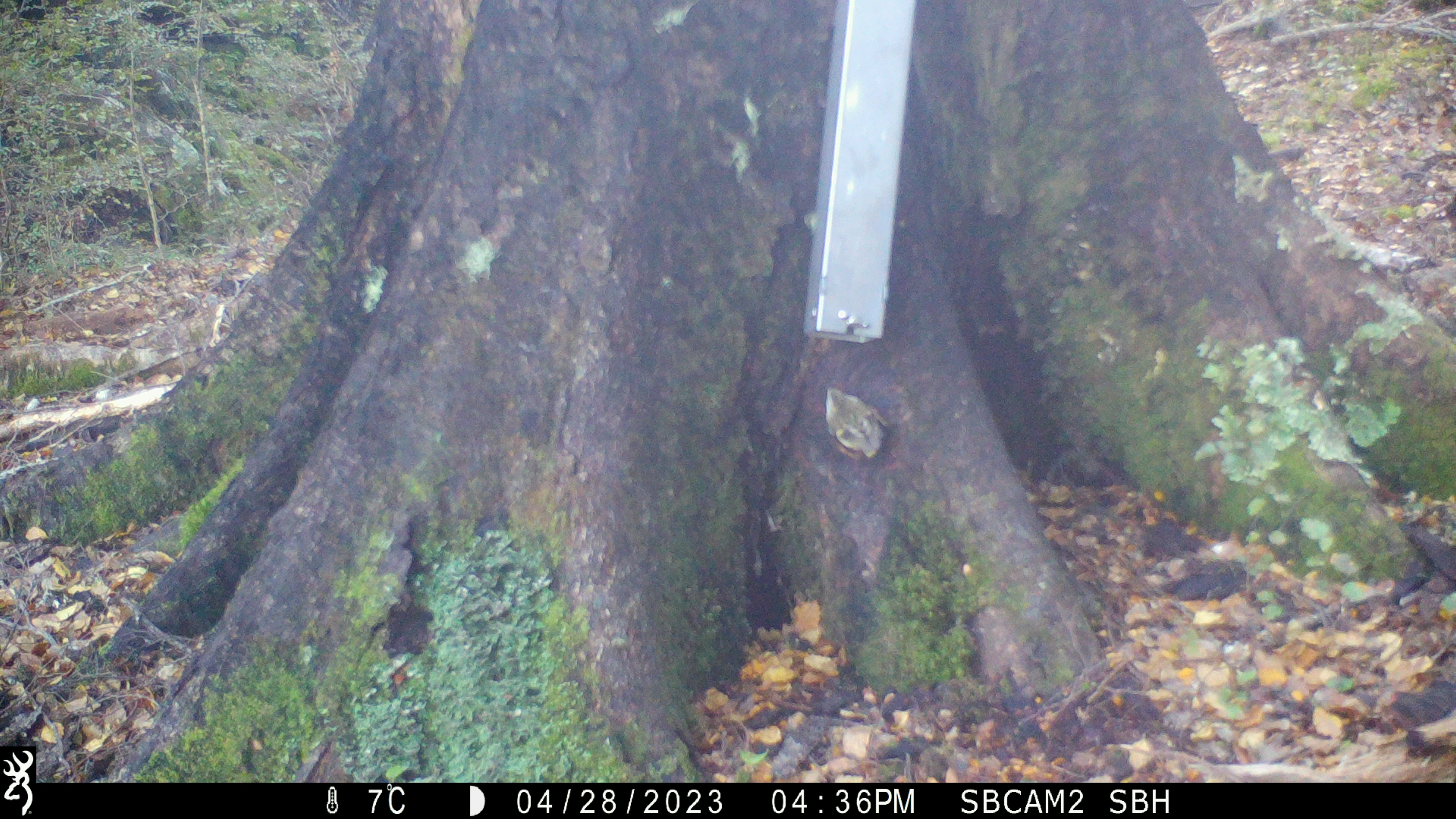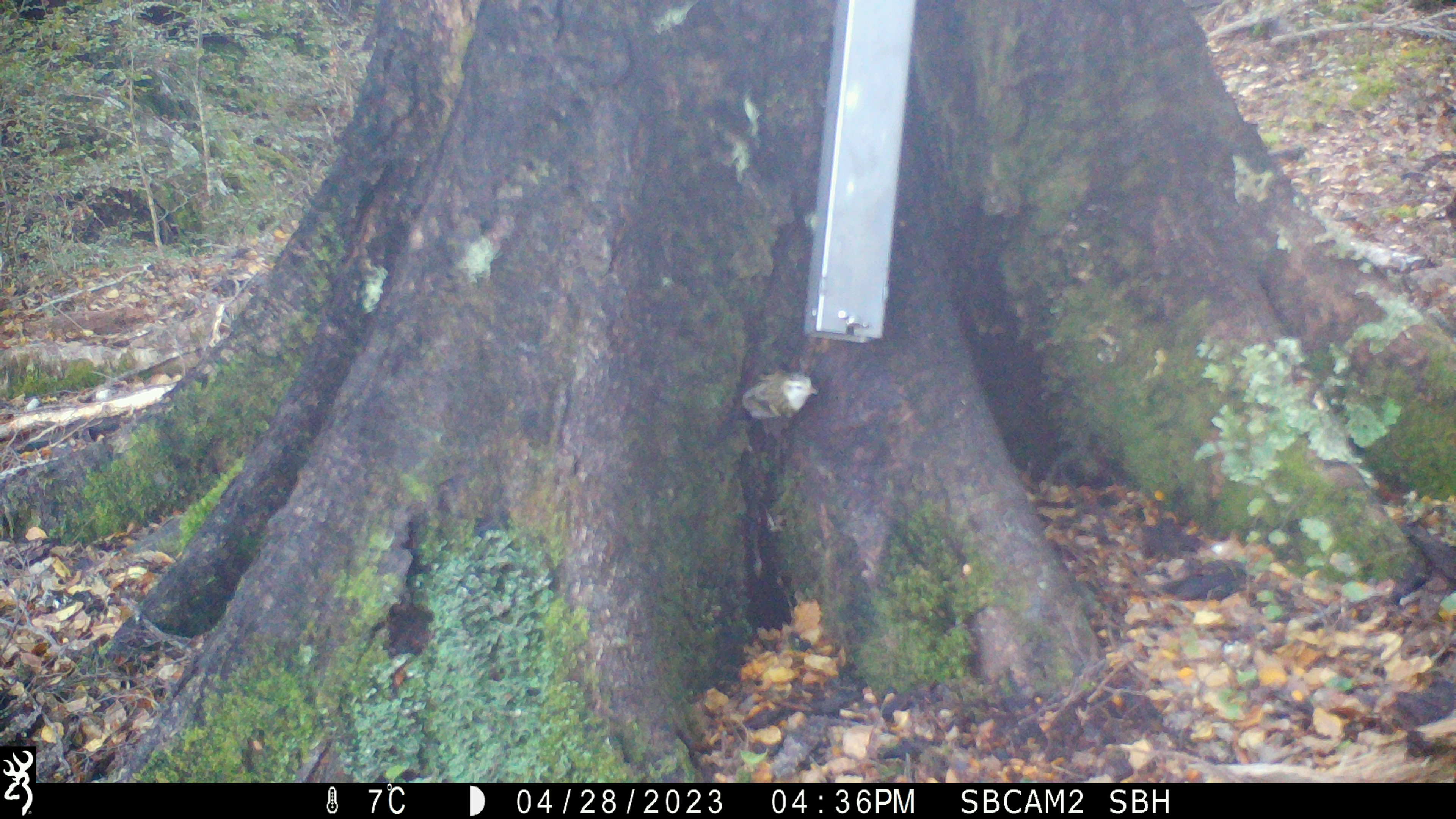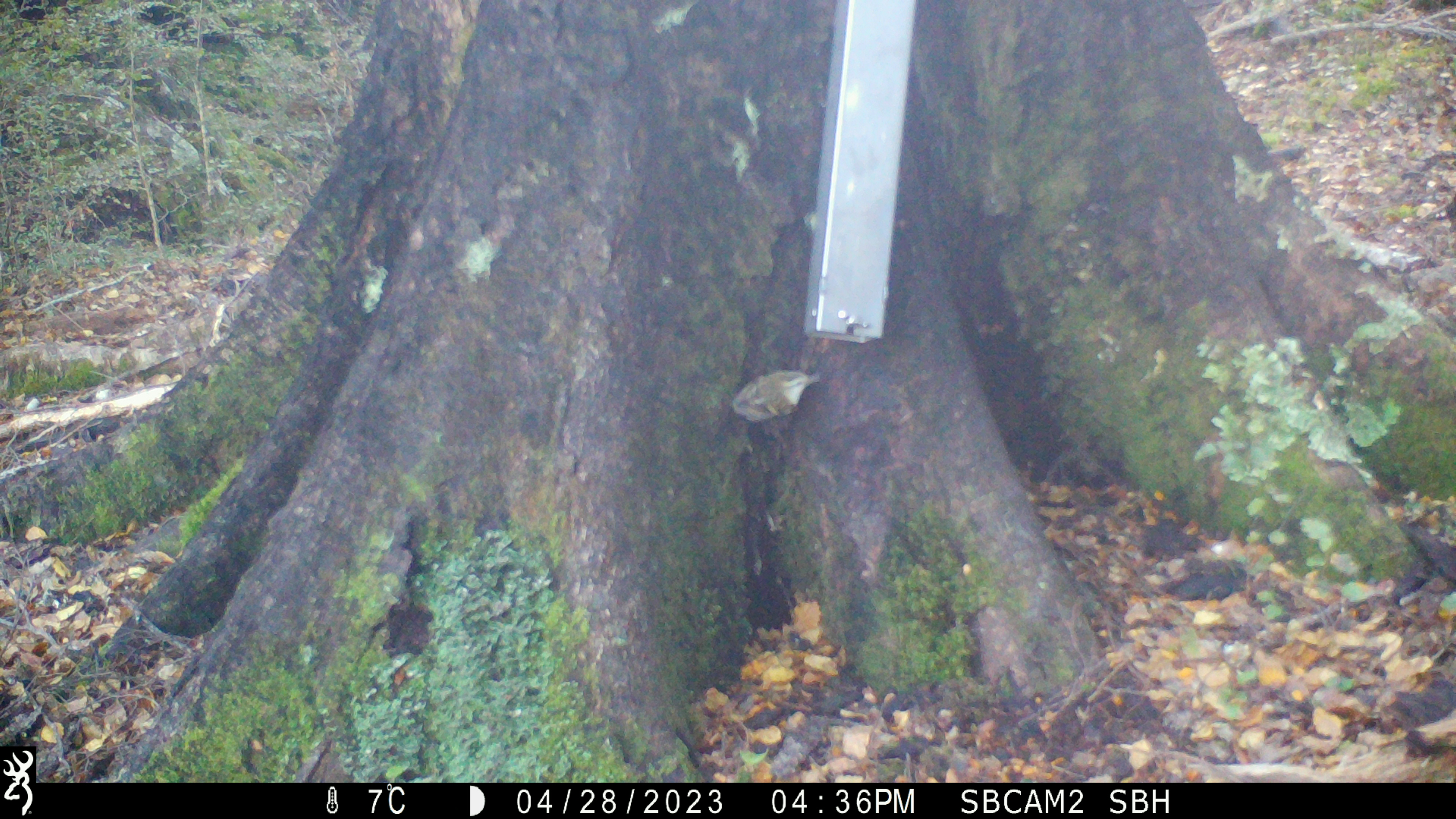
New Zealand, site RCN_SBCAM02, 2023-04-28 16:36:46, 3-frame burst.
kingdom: Animalia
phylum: Chordata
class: Aves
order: Passeriformes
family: Acanthisittidae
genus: Acanthisitta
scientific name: Acanthisitta chloris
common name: rifleman